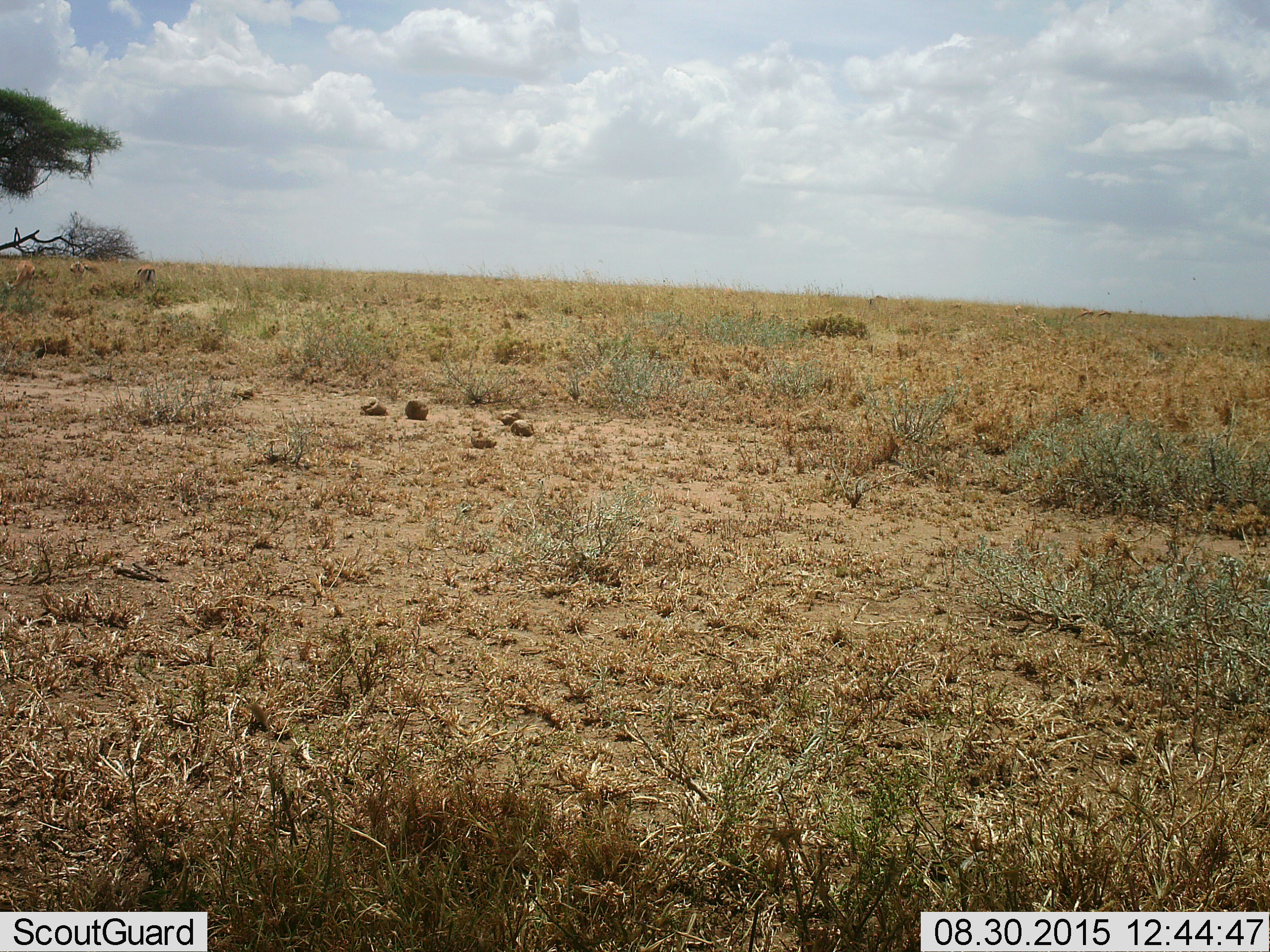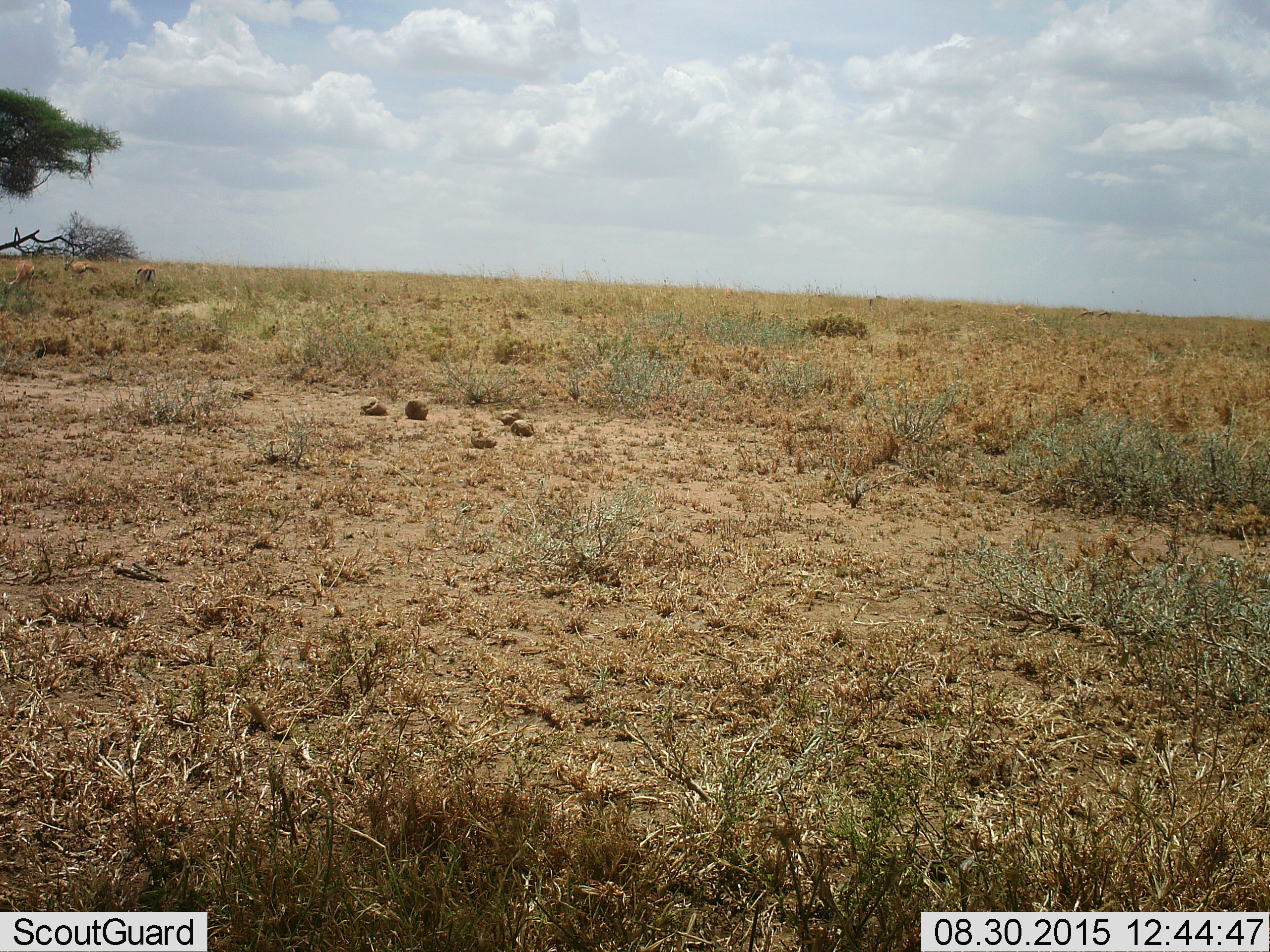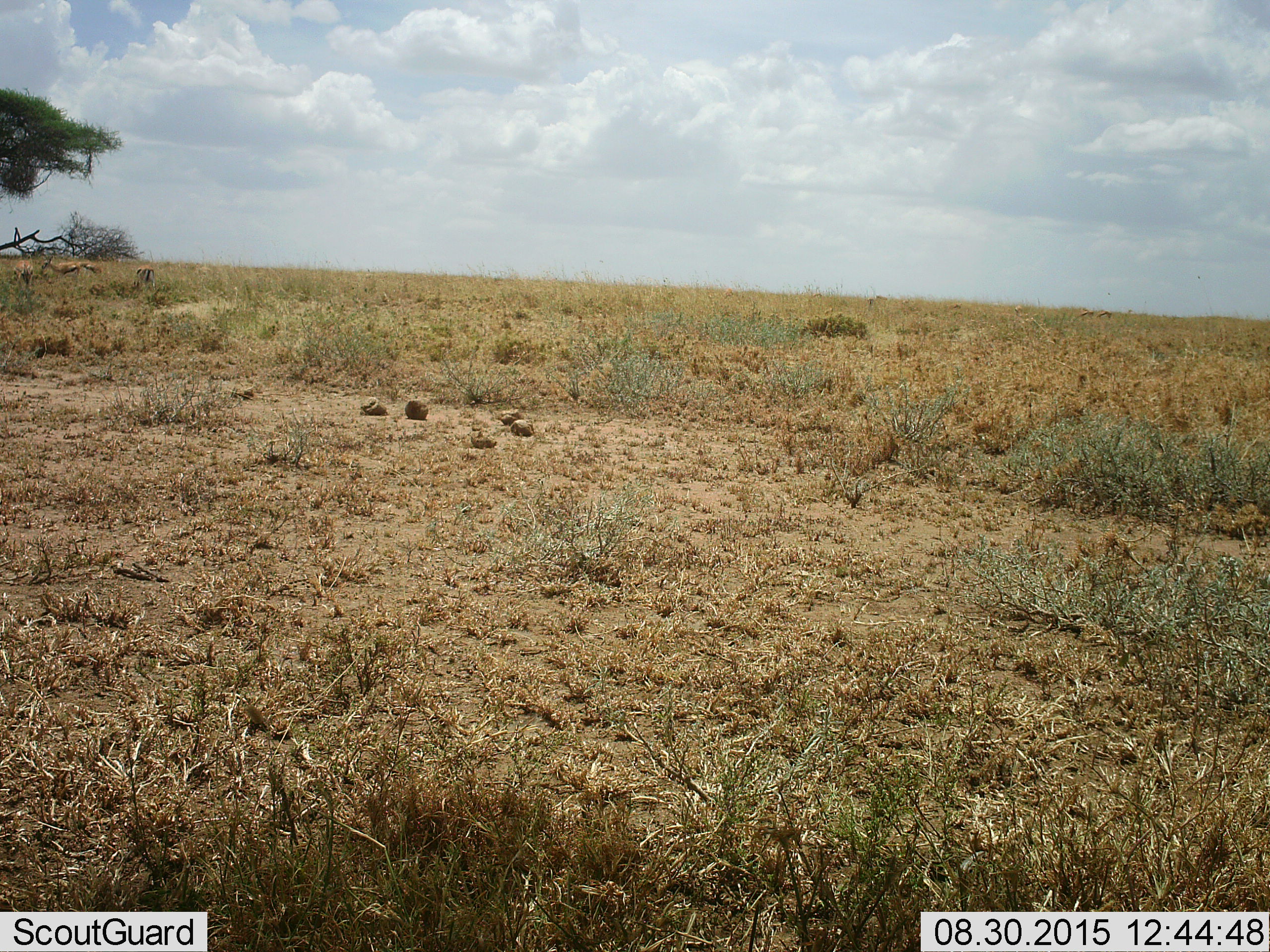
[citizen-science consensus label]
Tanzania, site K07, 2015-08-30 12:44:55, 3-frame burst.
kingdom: Animalia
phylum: Chordata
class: Mammalia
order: Artiodactyla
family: Bovidae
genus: Eudorcas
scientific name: Eudorcas thomsonii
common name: thomson's gazelle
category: gazellethomsons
Gazellethomsons (thomson's gazelle) (Eudorcas thomsonii), count 4. Behavior (volunteer vote fractions): standing 60%, resting 0%, moving 40%, interacting 0%. Young present (vote fraction): 0%. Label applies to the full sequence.